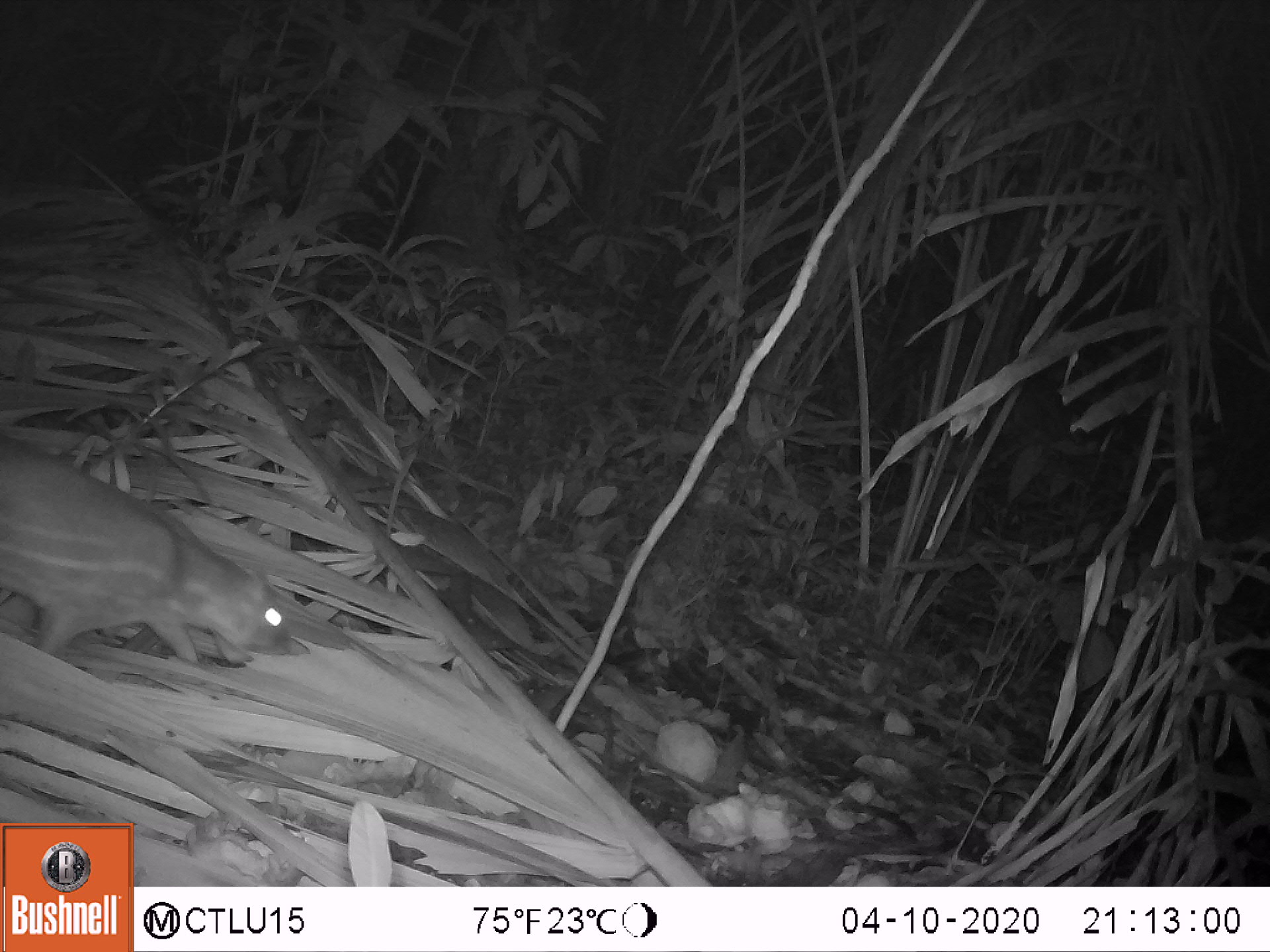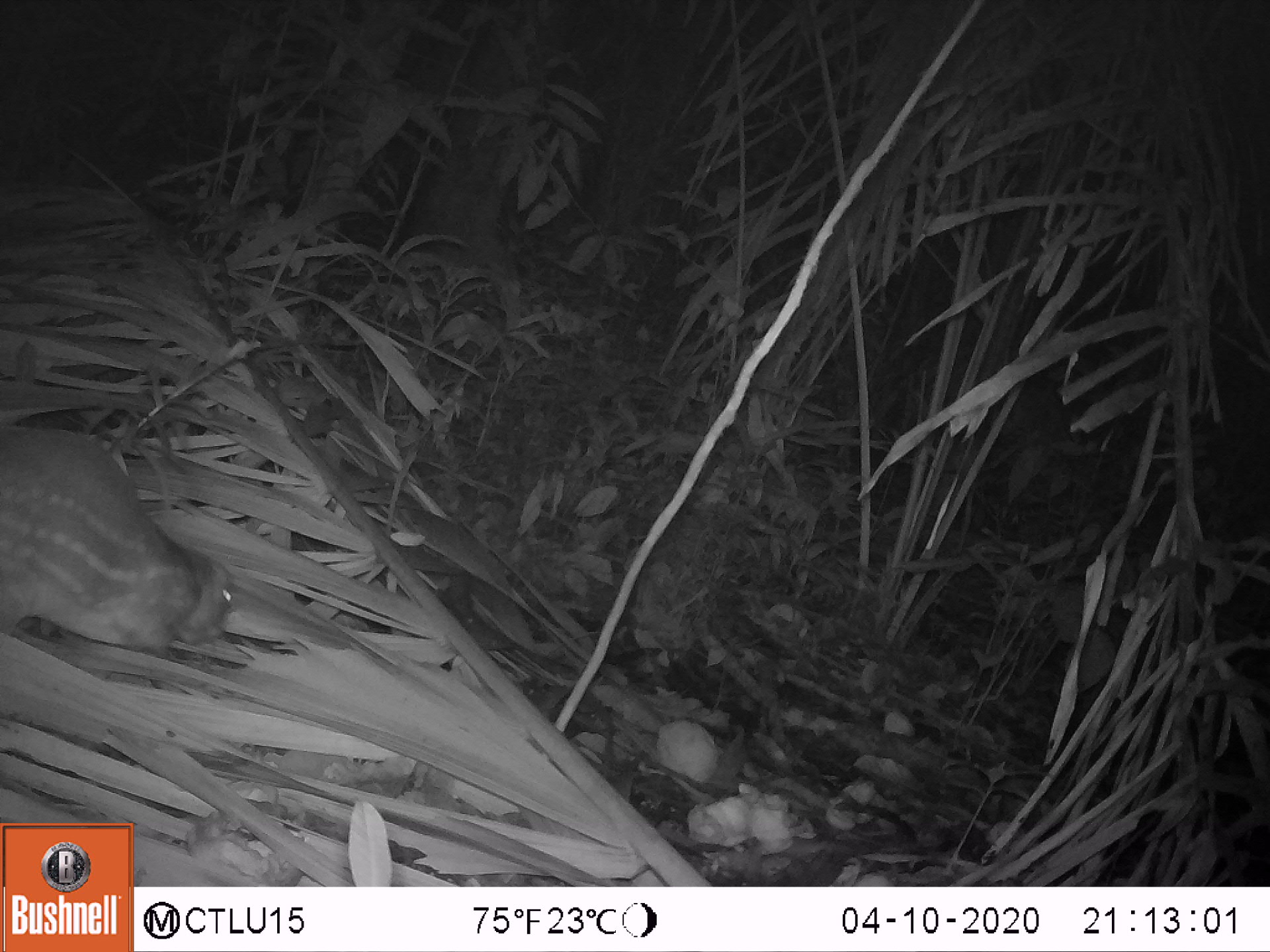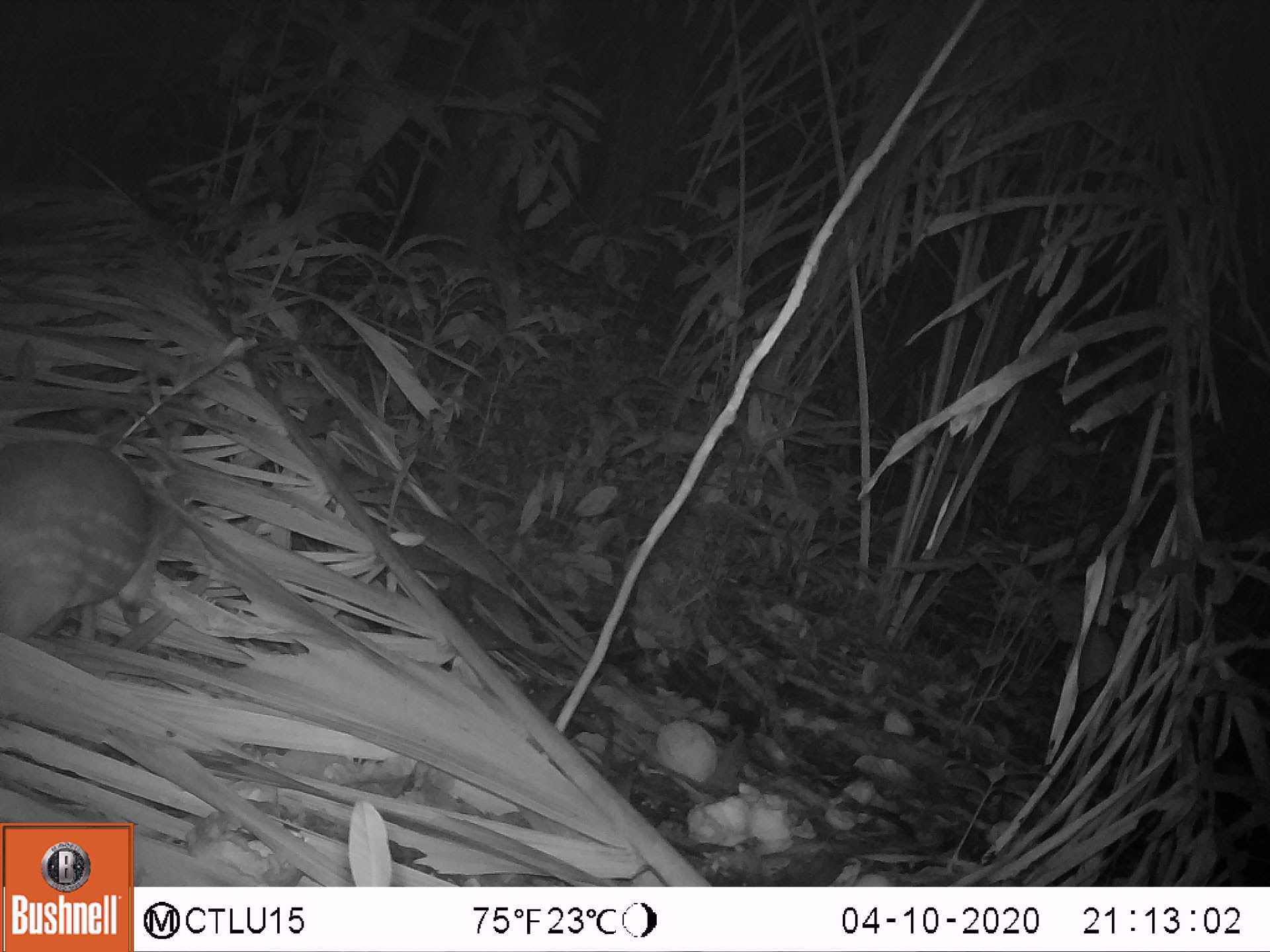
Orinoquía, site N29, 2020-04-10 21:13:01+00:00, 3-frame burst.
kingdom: Animalia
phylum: Chordata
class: Mammalia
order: Rodentia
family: Cuniculidae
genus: Cuniculus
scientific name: Cuniculus paca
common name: spotted paca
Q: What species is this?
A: Spotted paca (Cuniculus paca).